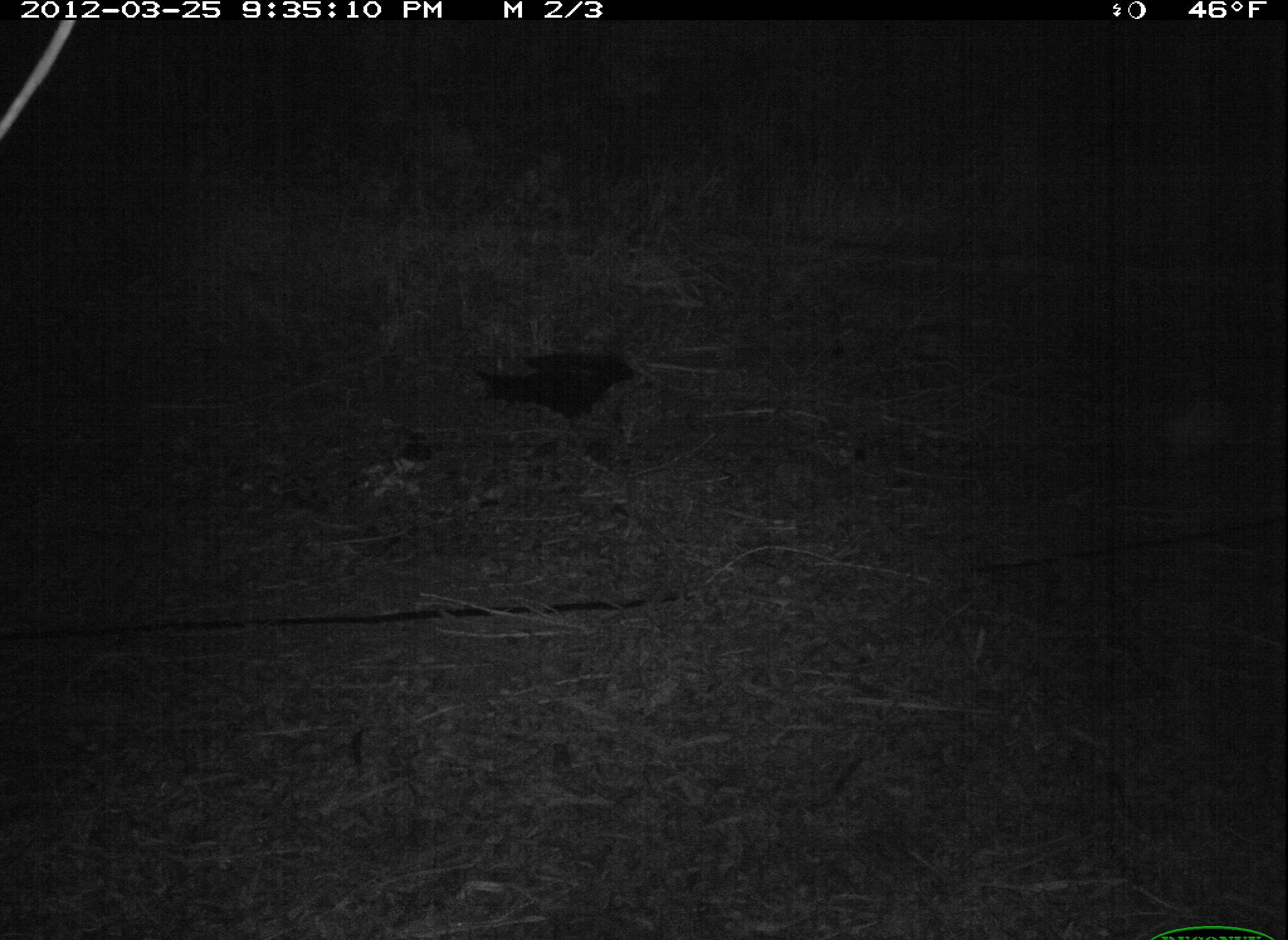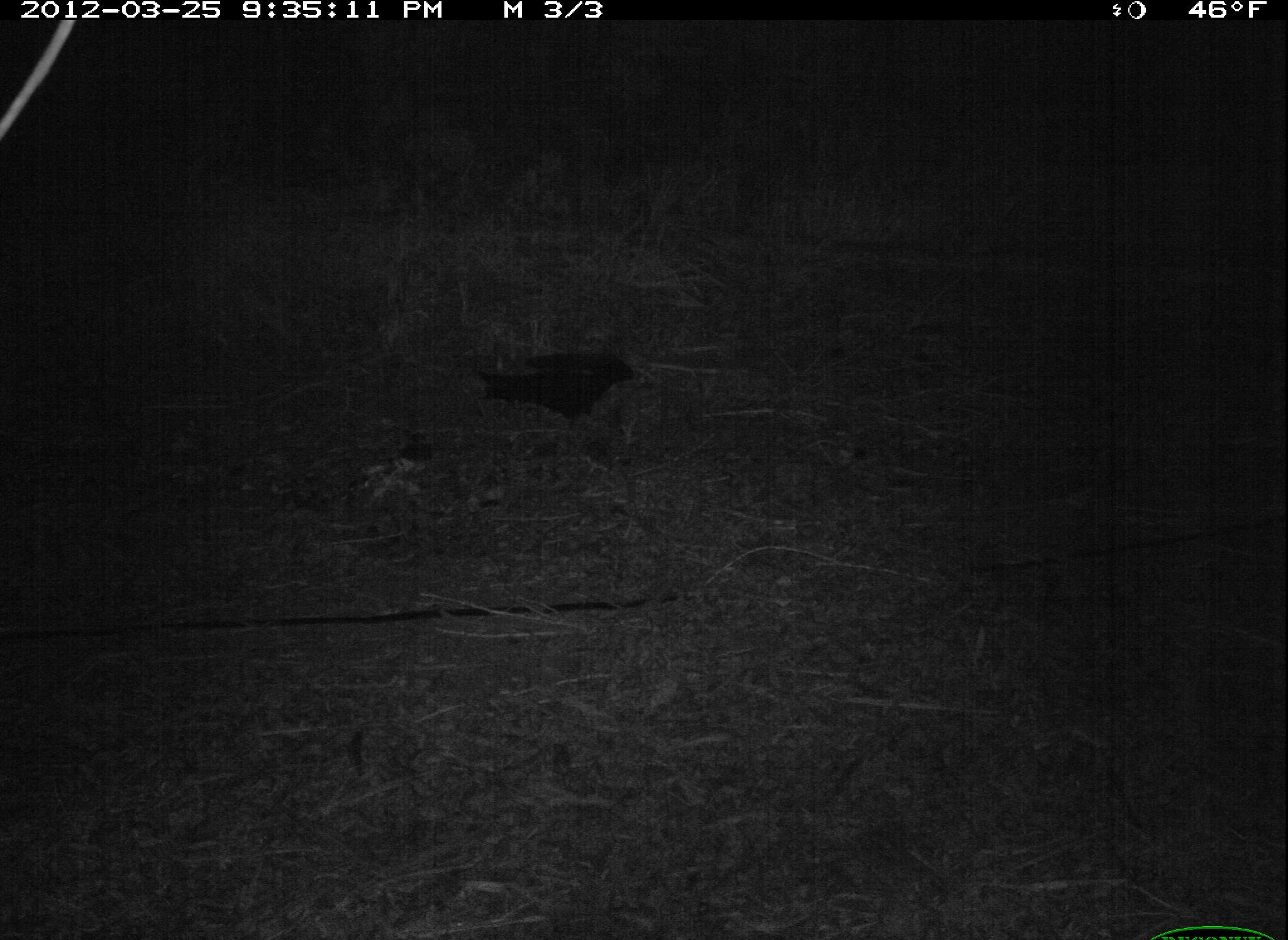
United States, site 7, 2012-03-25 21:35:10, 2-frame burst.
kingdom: Animalia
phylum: Chordata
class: Mammalia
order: Didelphimorphia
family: Didelphidae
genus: Didelphis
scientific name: Didelphis virginiana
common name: virginia opossum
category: opossum